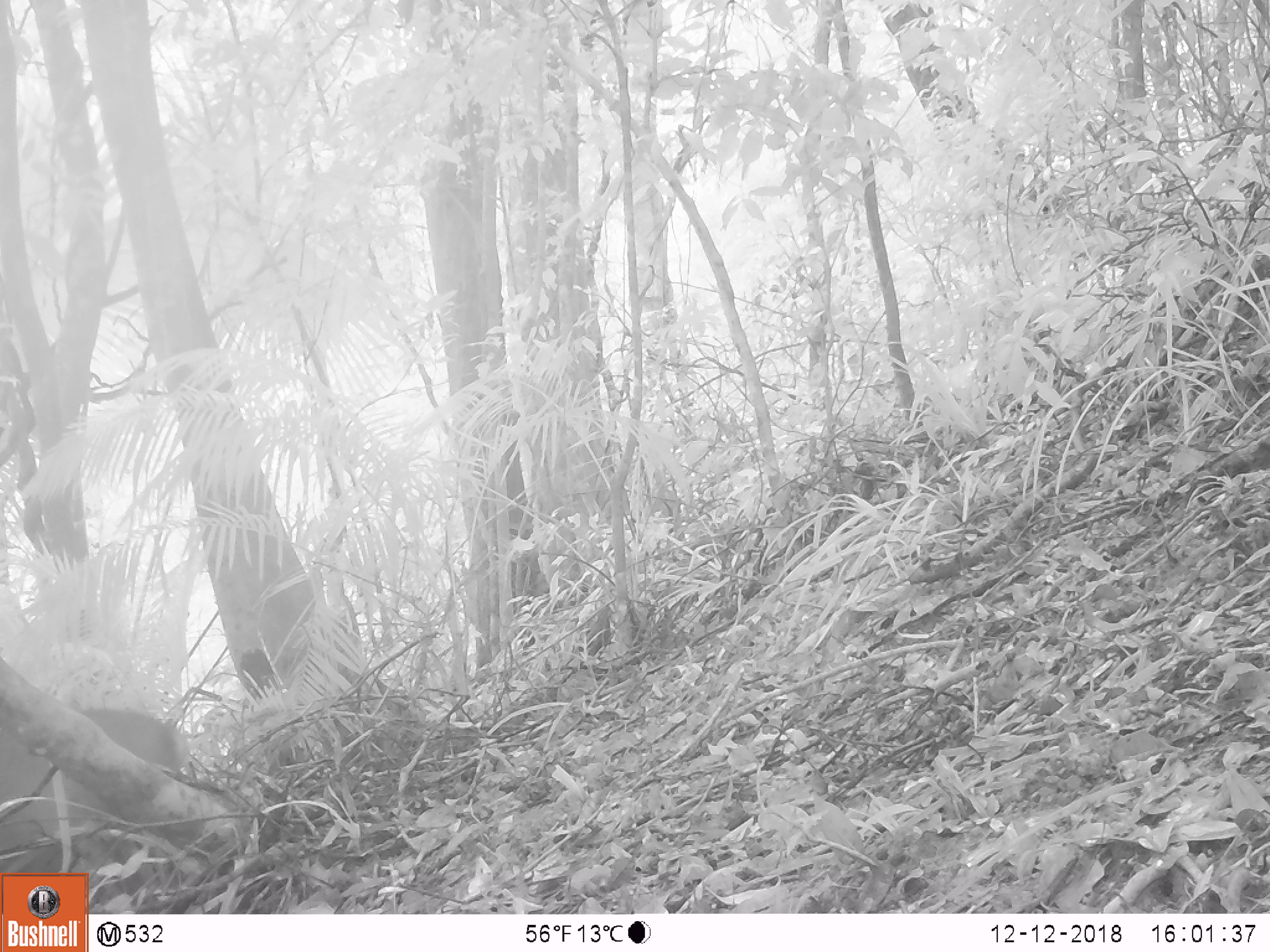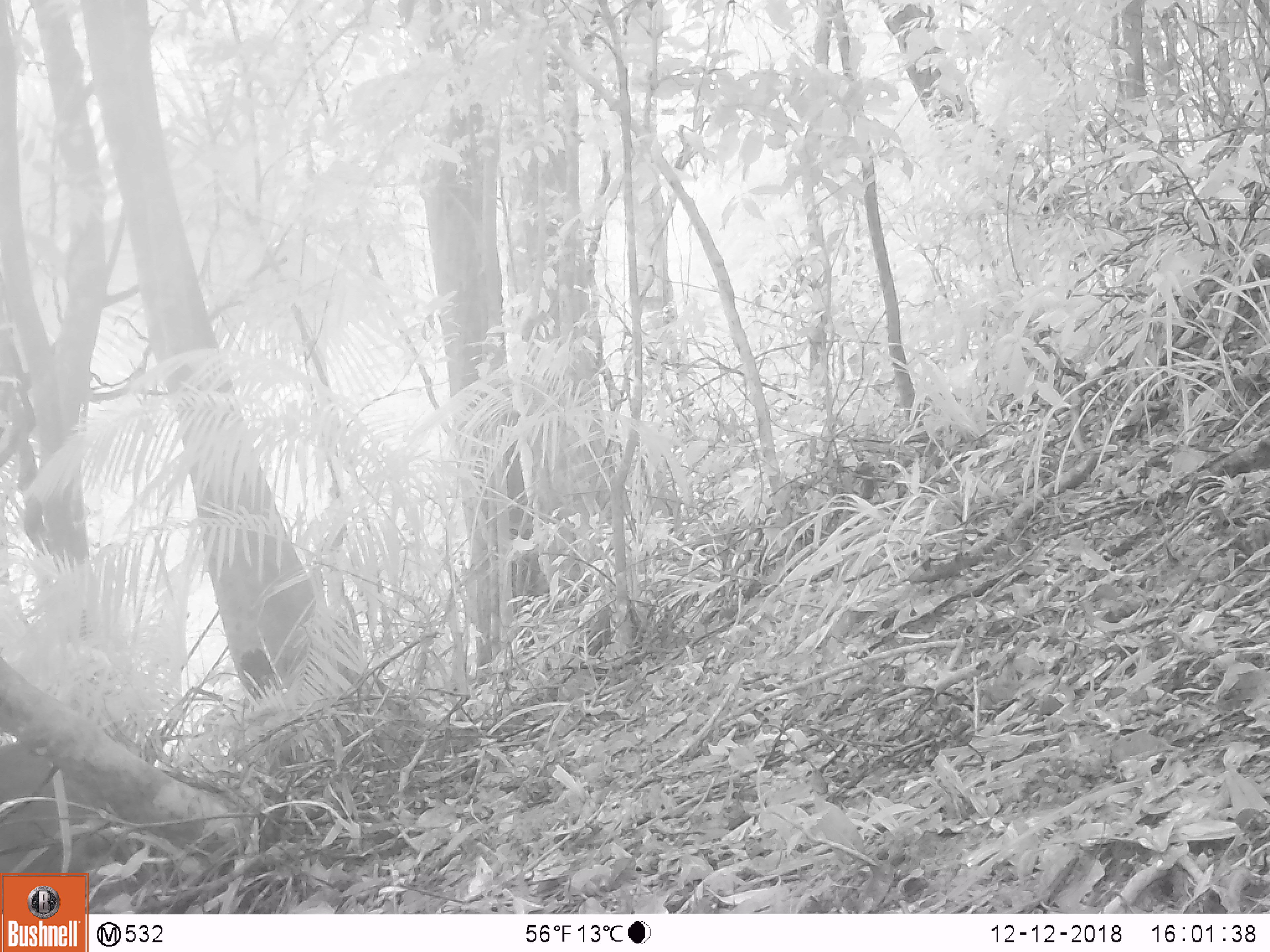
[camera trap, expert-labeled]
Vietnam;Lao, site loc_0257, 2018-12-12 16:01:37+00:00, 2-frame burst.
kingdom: Animalia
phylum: Chordata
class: Mammalia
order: Artiodactyla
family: Cervidae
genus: Muntiacus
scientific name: Muntiacus vuquangensis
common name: large-antlered muntjac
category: large antlered muntjac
Large antlered muntjac (large-antlered muntjac) (Muntiacus vuquangensis). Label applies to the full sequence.